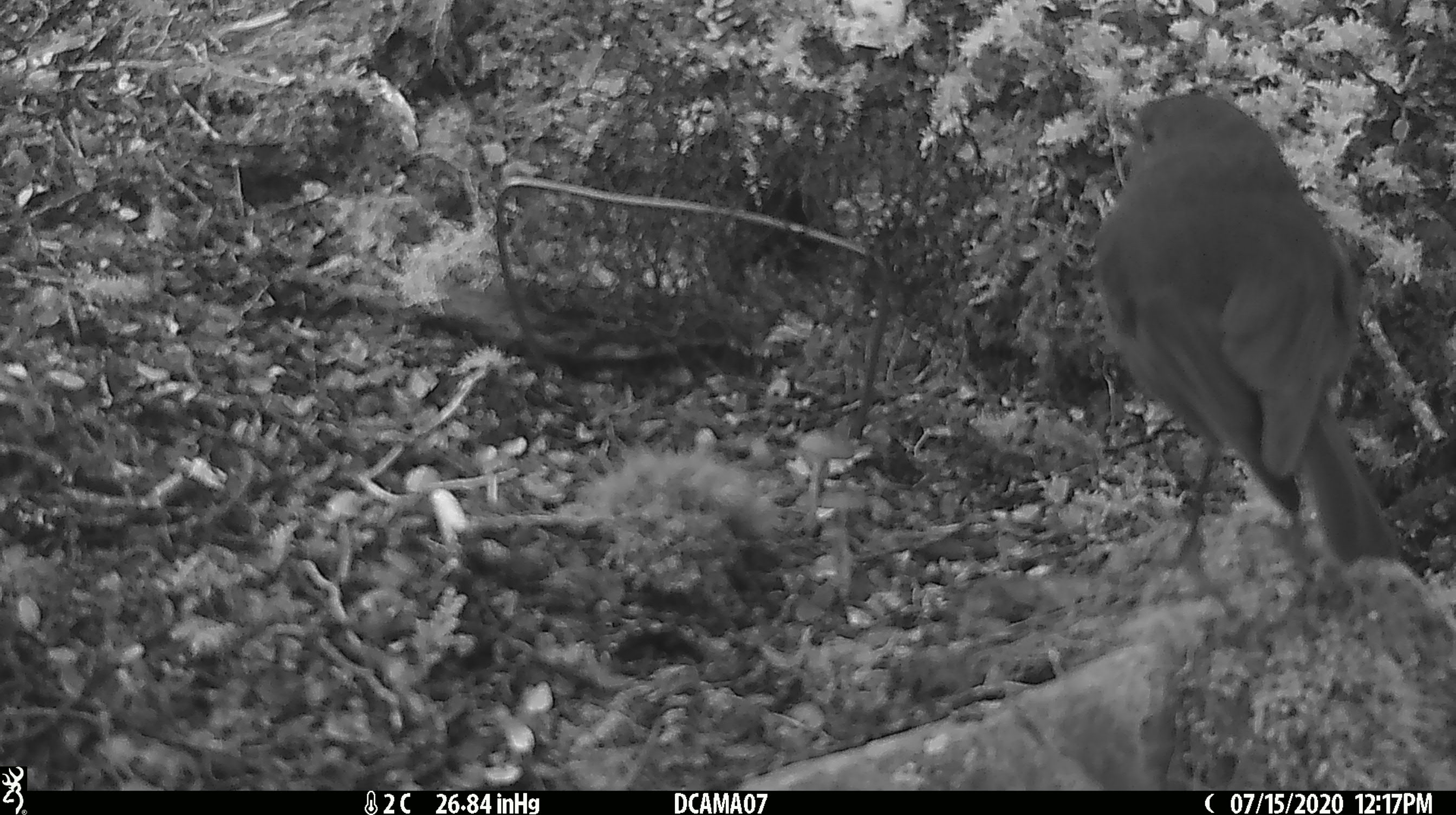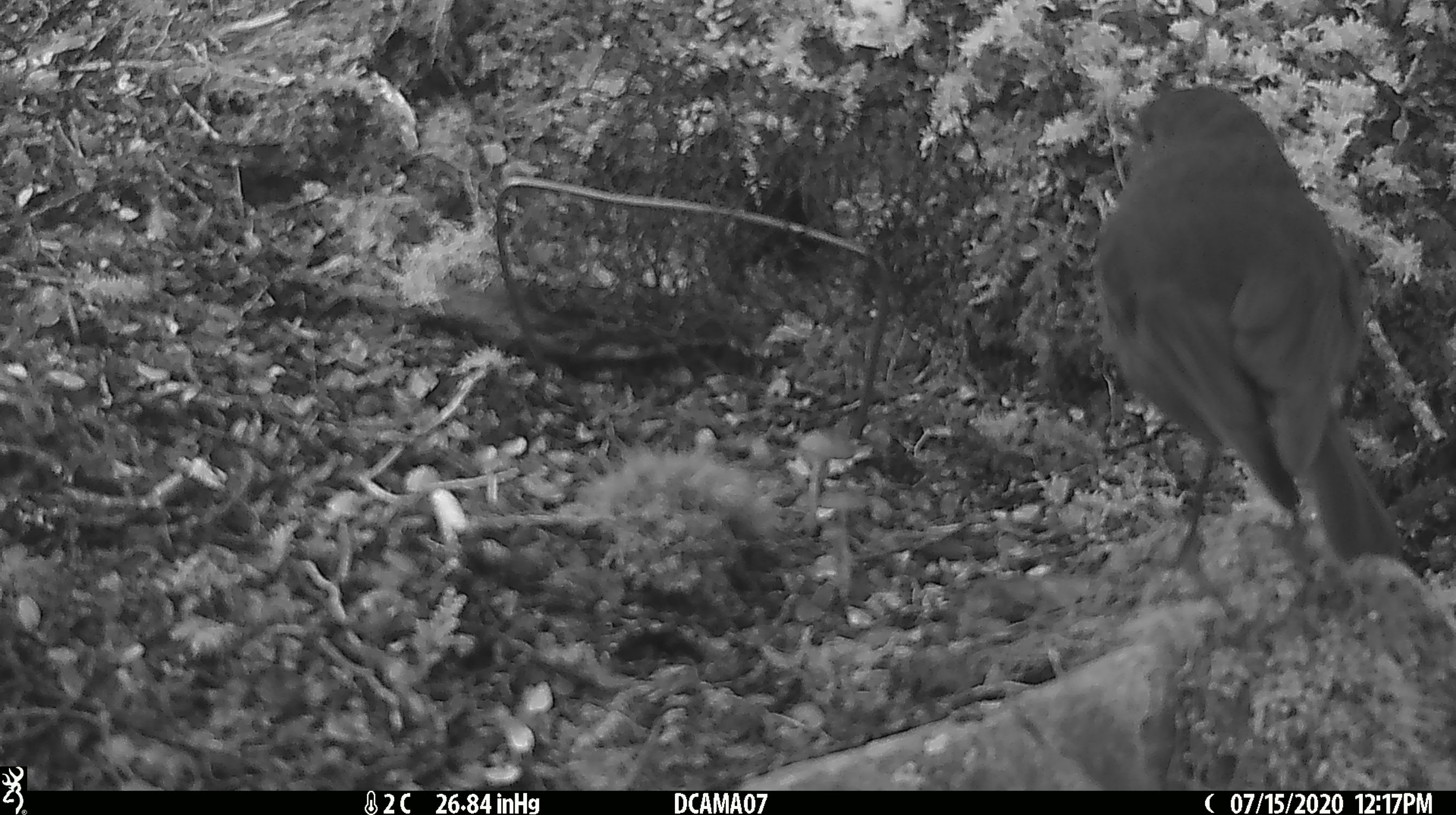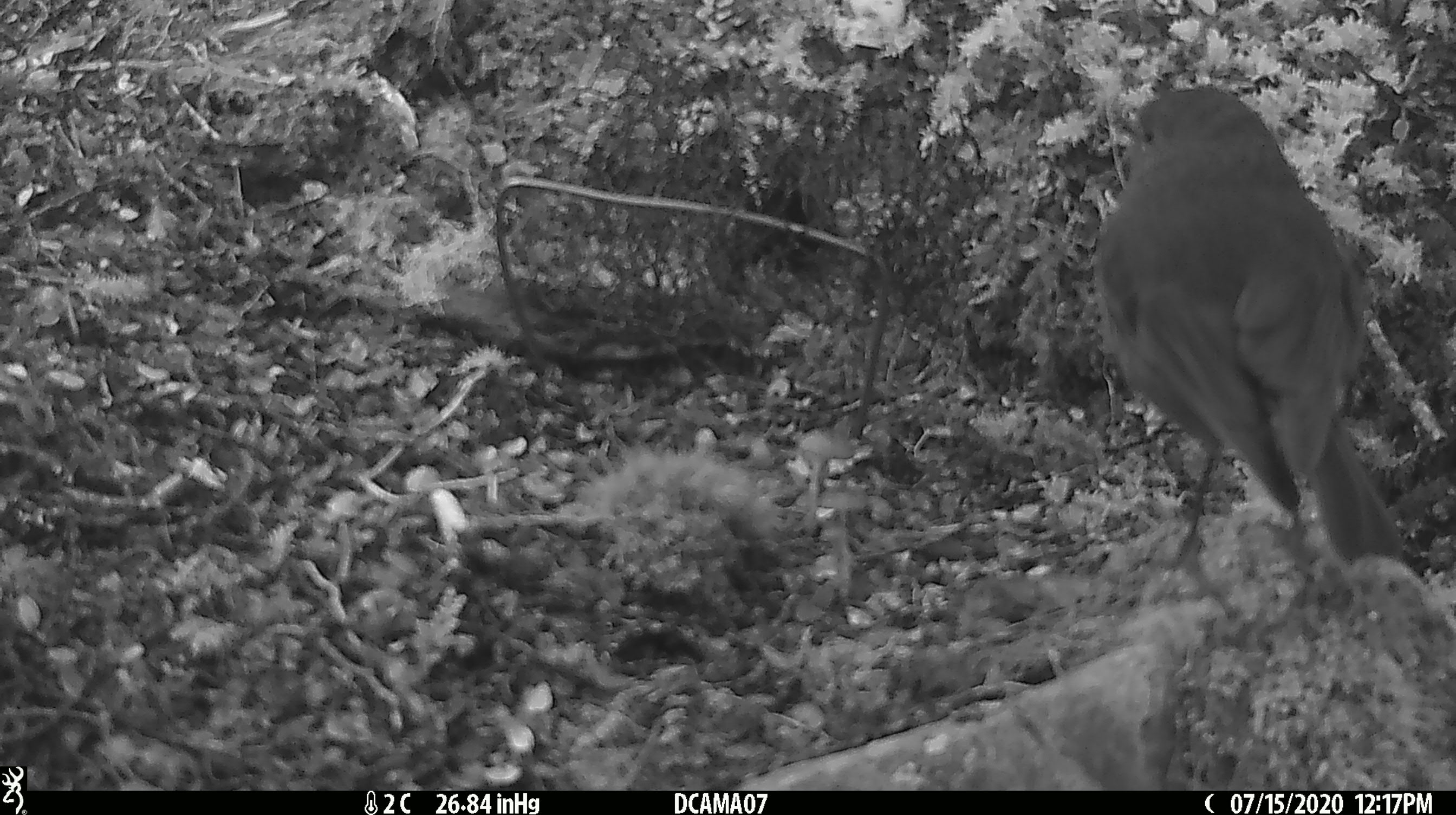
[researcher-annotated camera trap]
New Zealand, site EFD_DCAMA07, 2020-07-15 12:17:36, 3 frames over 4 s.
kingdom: Animalia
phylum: Chordata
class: Aves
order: Passeriformes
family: Petroicidae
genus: Petroica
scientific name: Petroica australis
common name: new zealand robin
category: robin